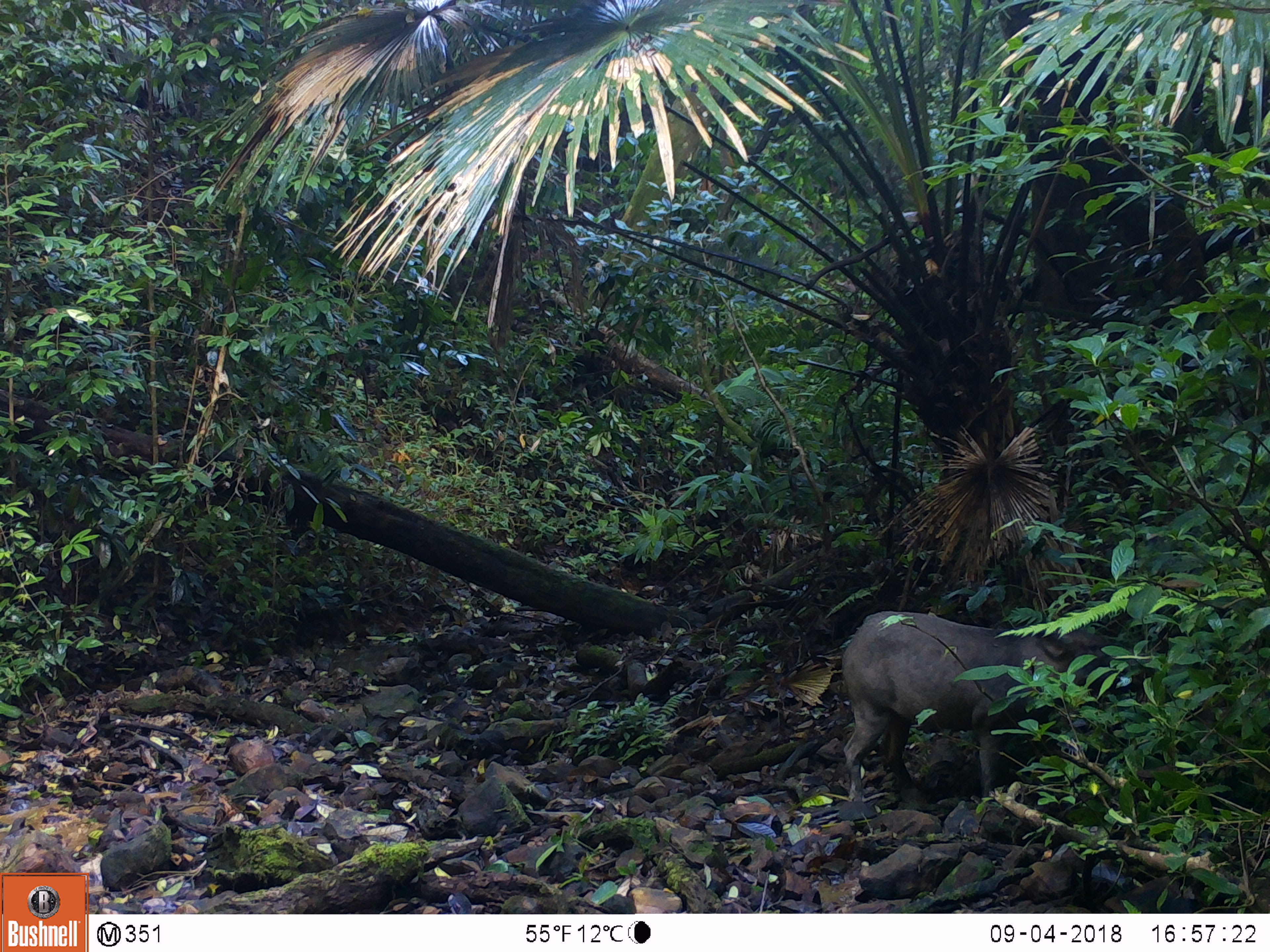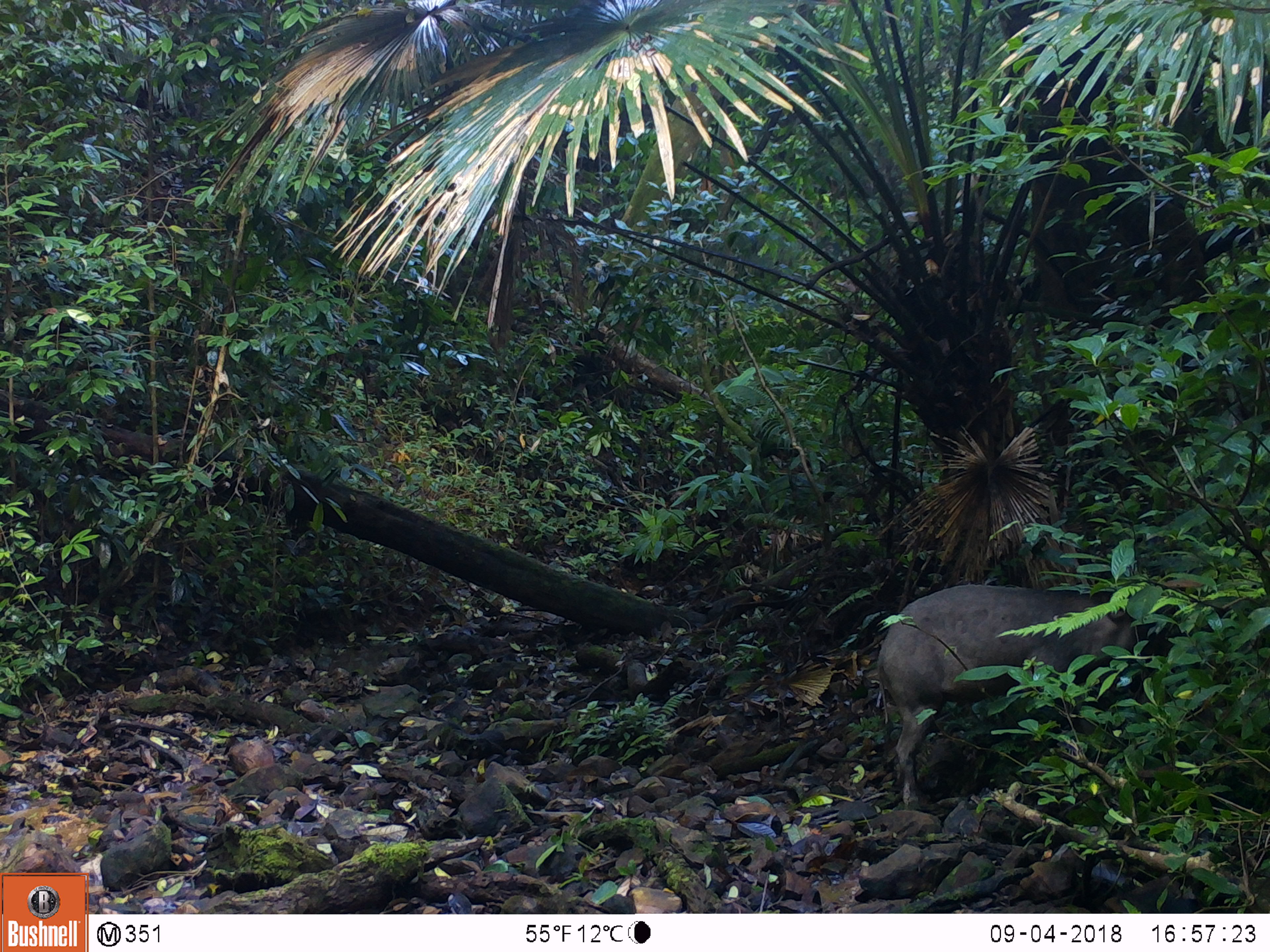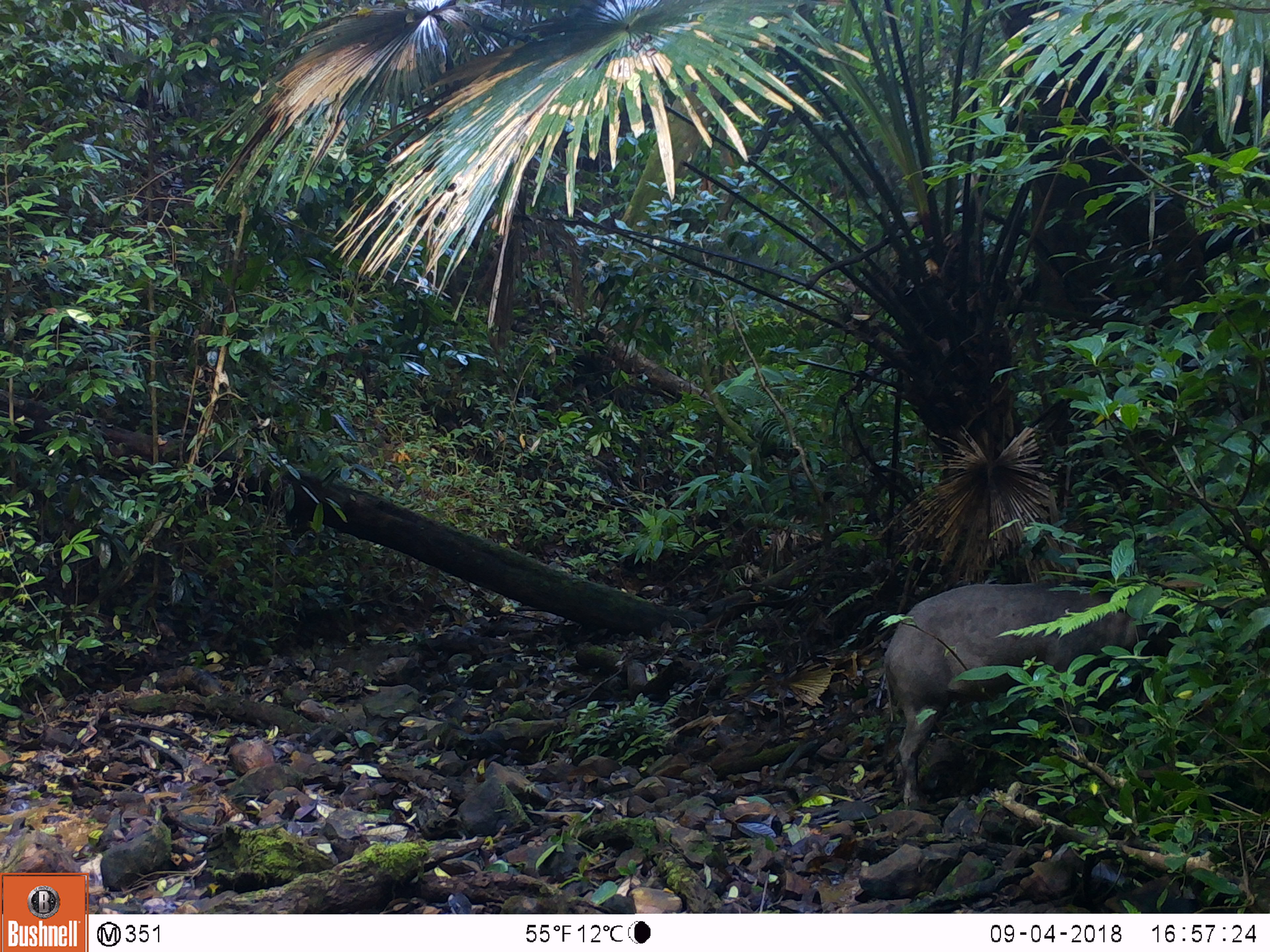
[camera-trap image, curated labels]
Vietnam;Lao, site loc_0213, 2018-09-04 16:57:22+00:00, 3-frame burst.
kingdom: Animalia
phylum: Chordata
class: Mammalia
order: Artiodactyla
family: Suidae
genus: Sus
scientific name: Sus scrofa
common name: eurasian wild pig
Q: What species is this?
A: Eurasian wild pig (Sus scrofa).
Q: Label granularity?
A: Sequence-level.